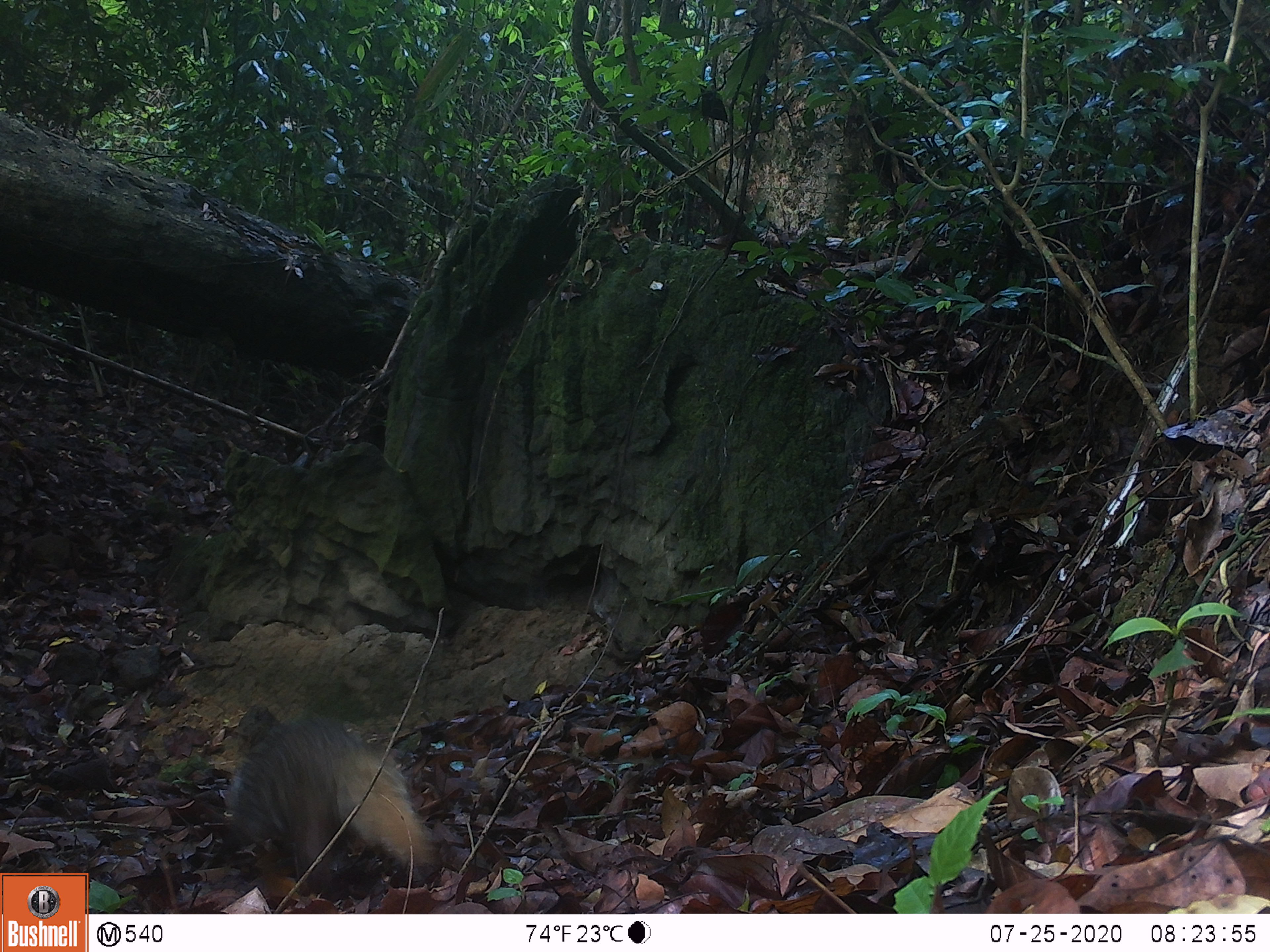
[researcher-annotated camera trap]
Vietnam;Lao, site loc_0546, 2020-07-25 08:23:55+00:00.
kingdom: Animalia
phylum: Chordata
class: Mammalia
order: Carnivora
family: Herpestidae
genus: Urva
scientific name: Urva urva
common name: crab-eating mongoose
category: crab eating mongoose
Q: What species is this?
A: Crab eating mongoose (crab-eating mongoose) (Urva urva).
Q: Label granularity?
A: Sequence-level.